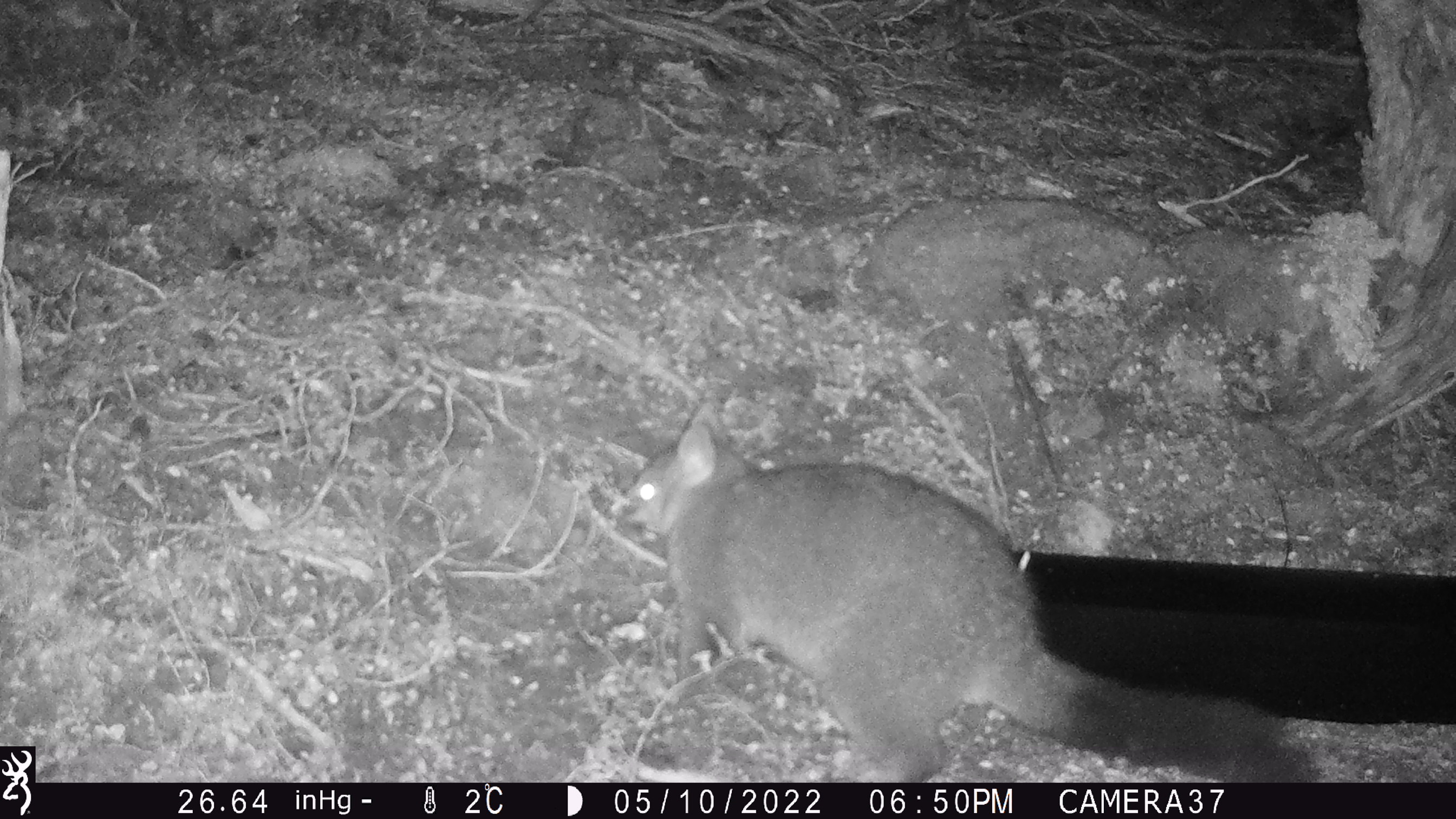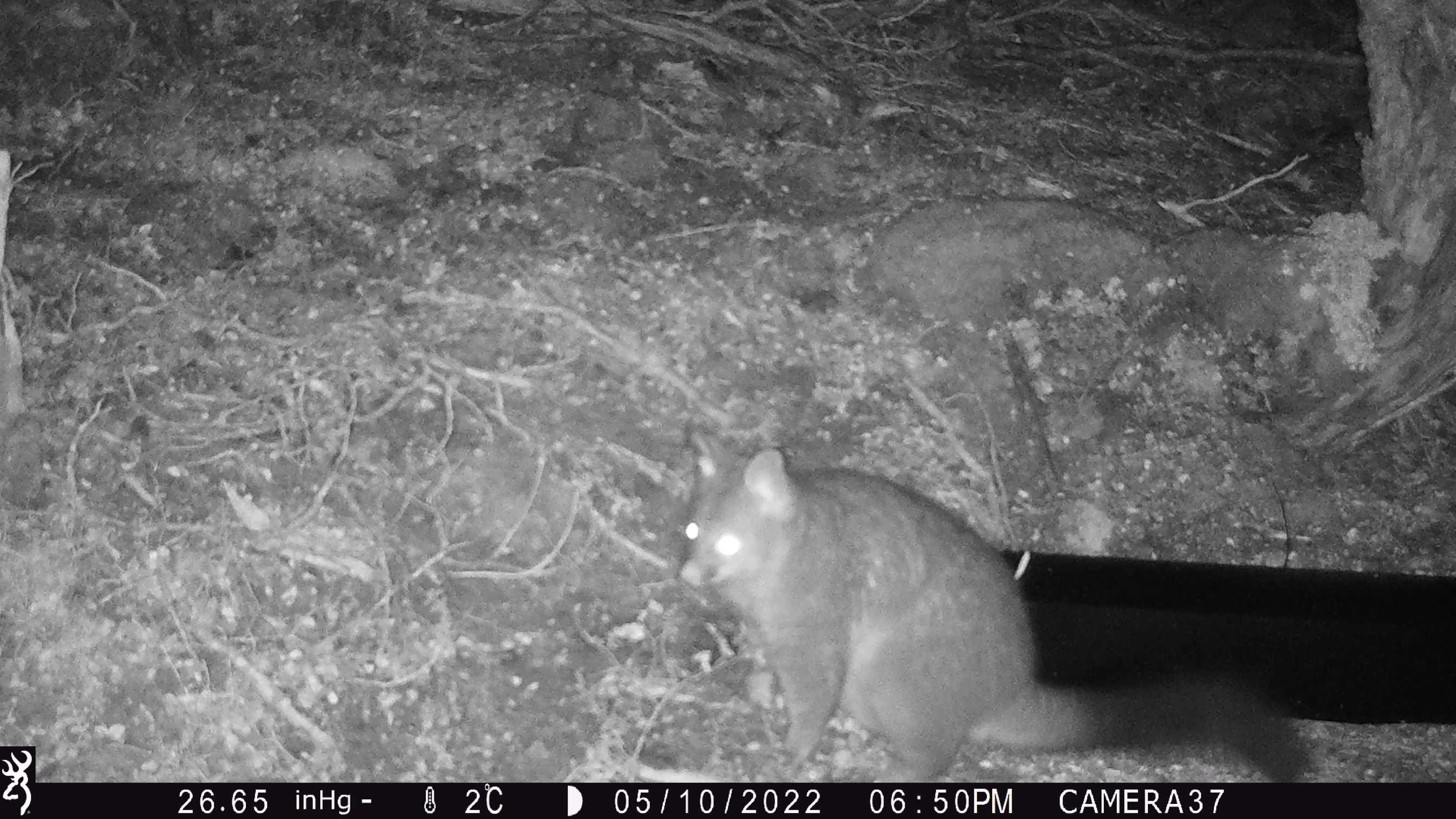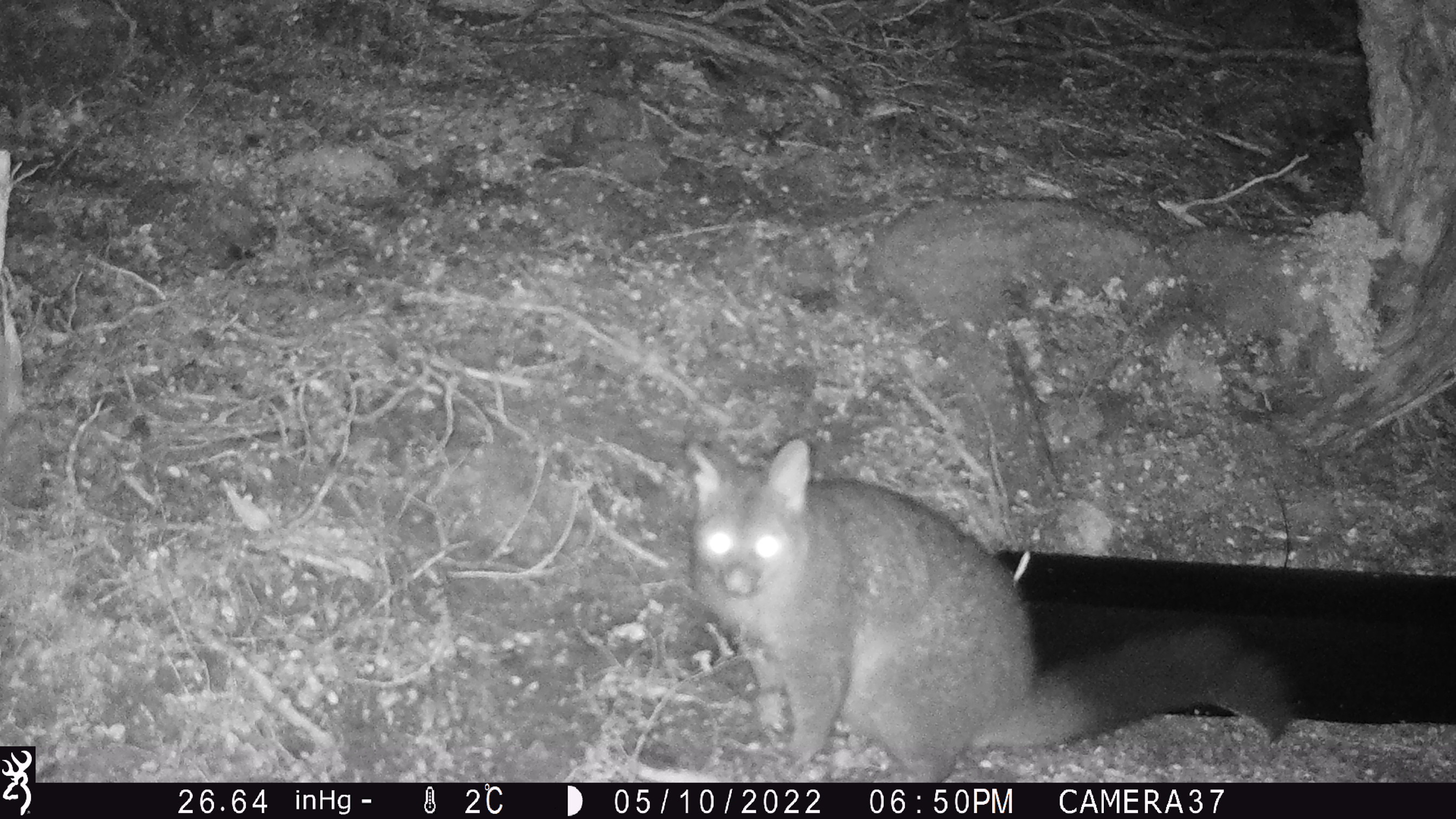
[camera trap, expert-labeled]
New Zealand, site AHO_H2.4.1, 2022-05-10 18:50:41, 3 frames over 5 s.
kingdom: Animalia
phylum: Chordata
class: Mammalia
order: Diprotodontia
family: Phalangeridae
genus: Trichosurus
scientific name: Trichosurus vulpecula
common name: common brushtail possum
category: possum